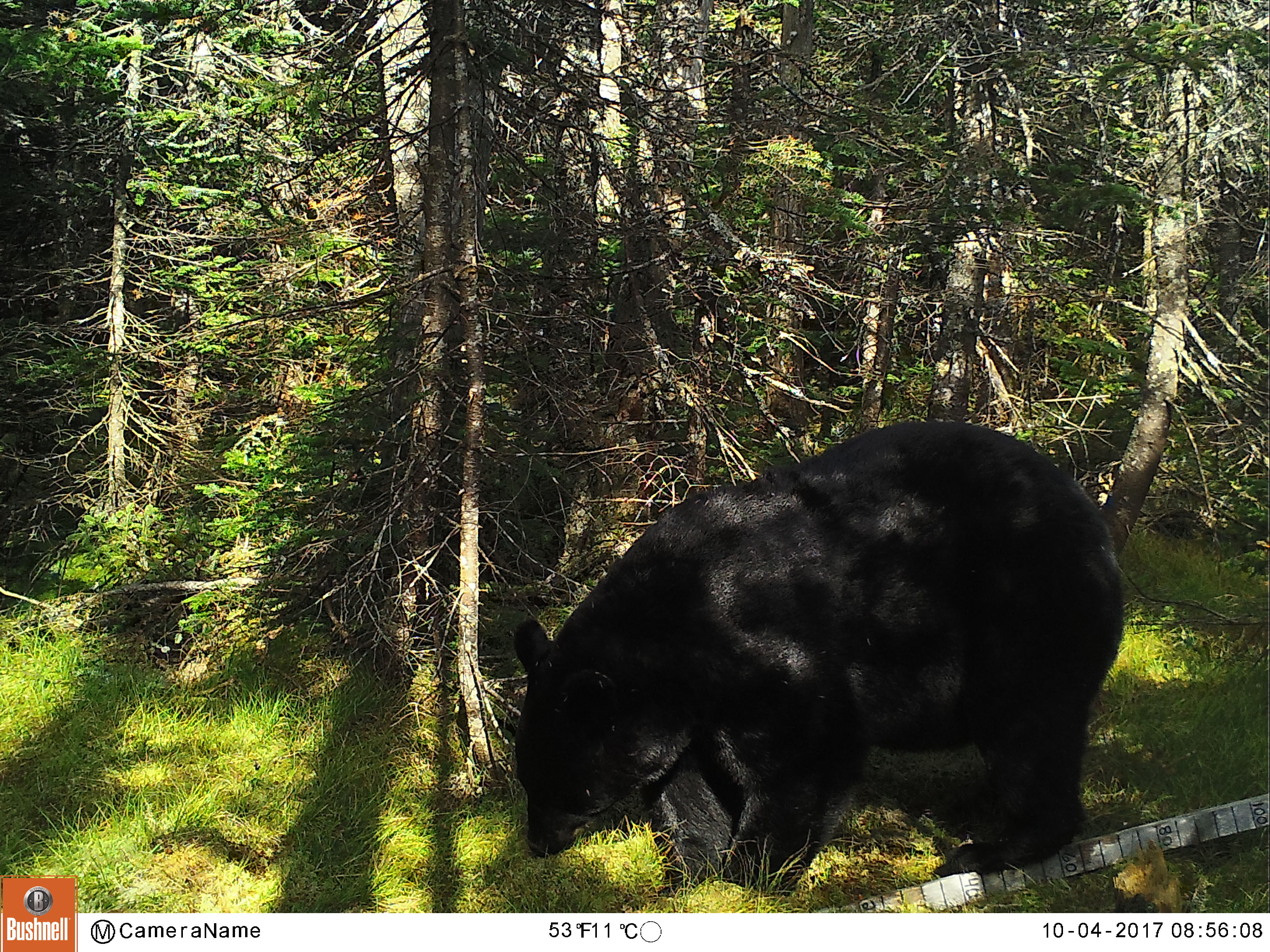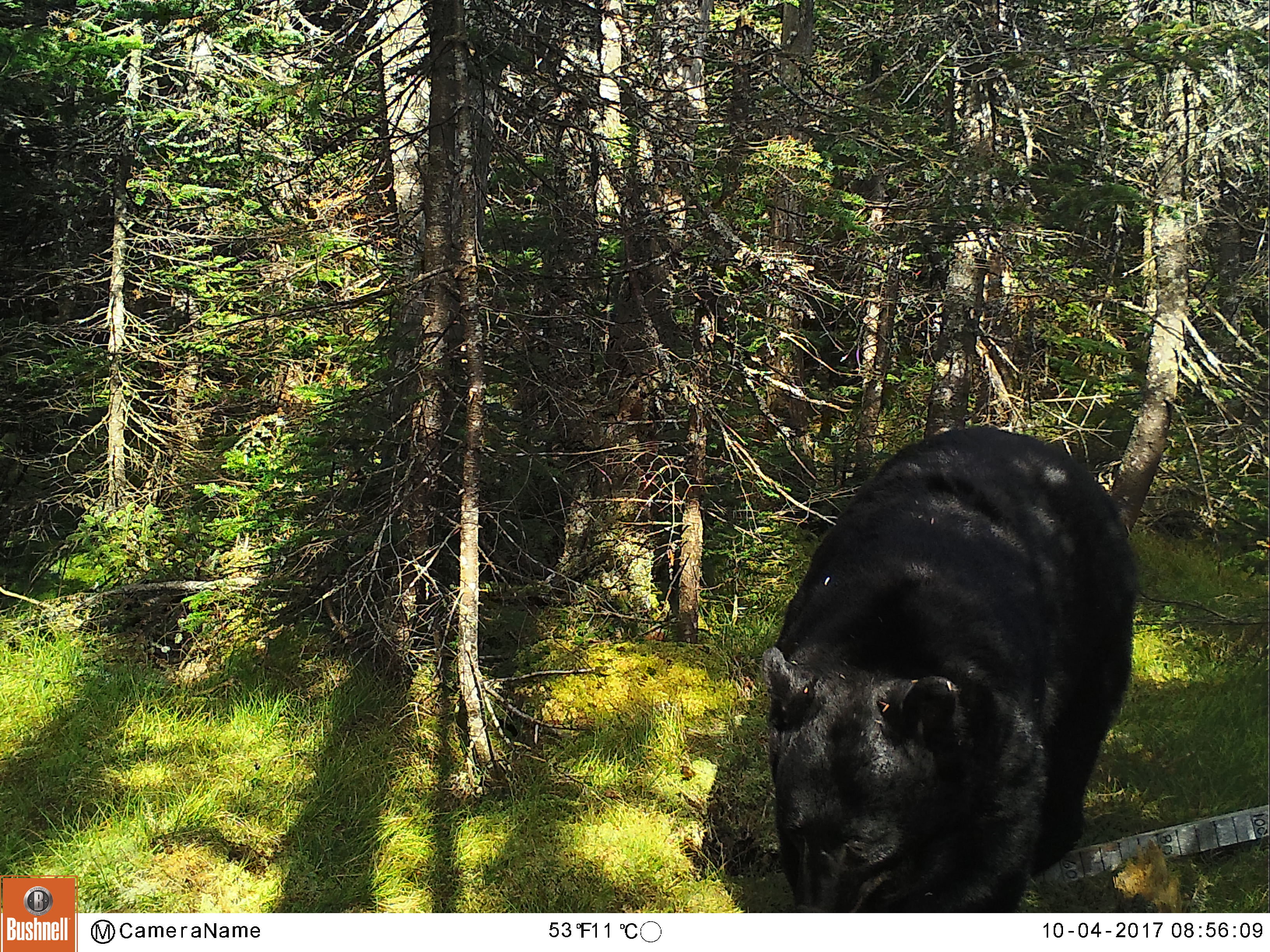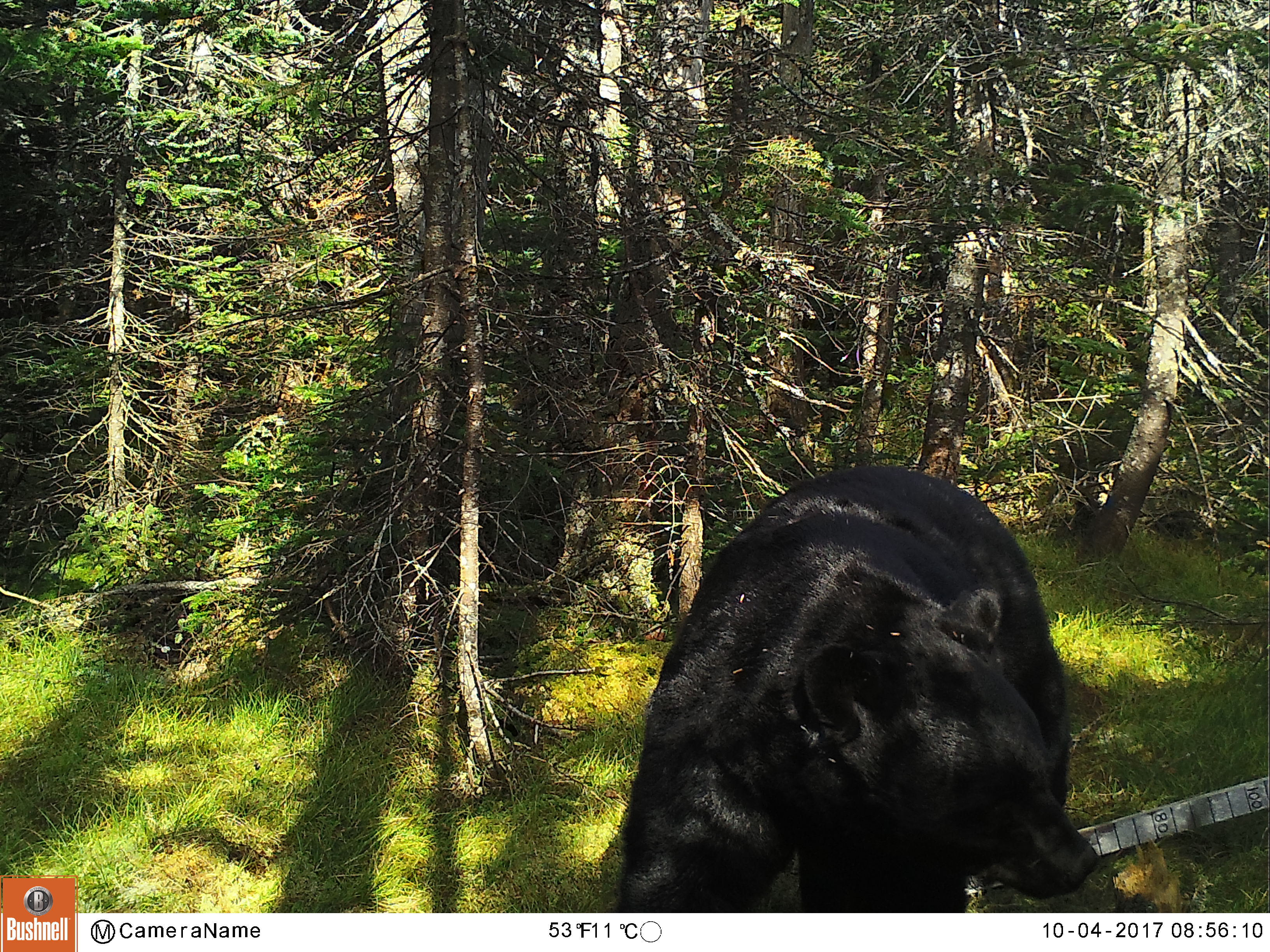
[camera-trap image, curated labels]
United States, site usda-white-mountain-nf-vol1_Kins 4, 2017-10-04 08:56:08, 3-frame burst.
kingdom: Animalia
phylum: Chordata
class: Mammalia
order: Carnivora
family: Ursidae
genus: Ursus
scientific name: Ursus americanus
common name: black bear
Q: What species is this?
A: Black bear (Ursus americanus).